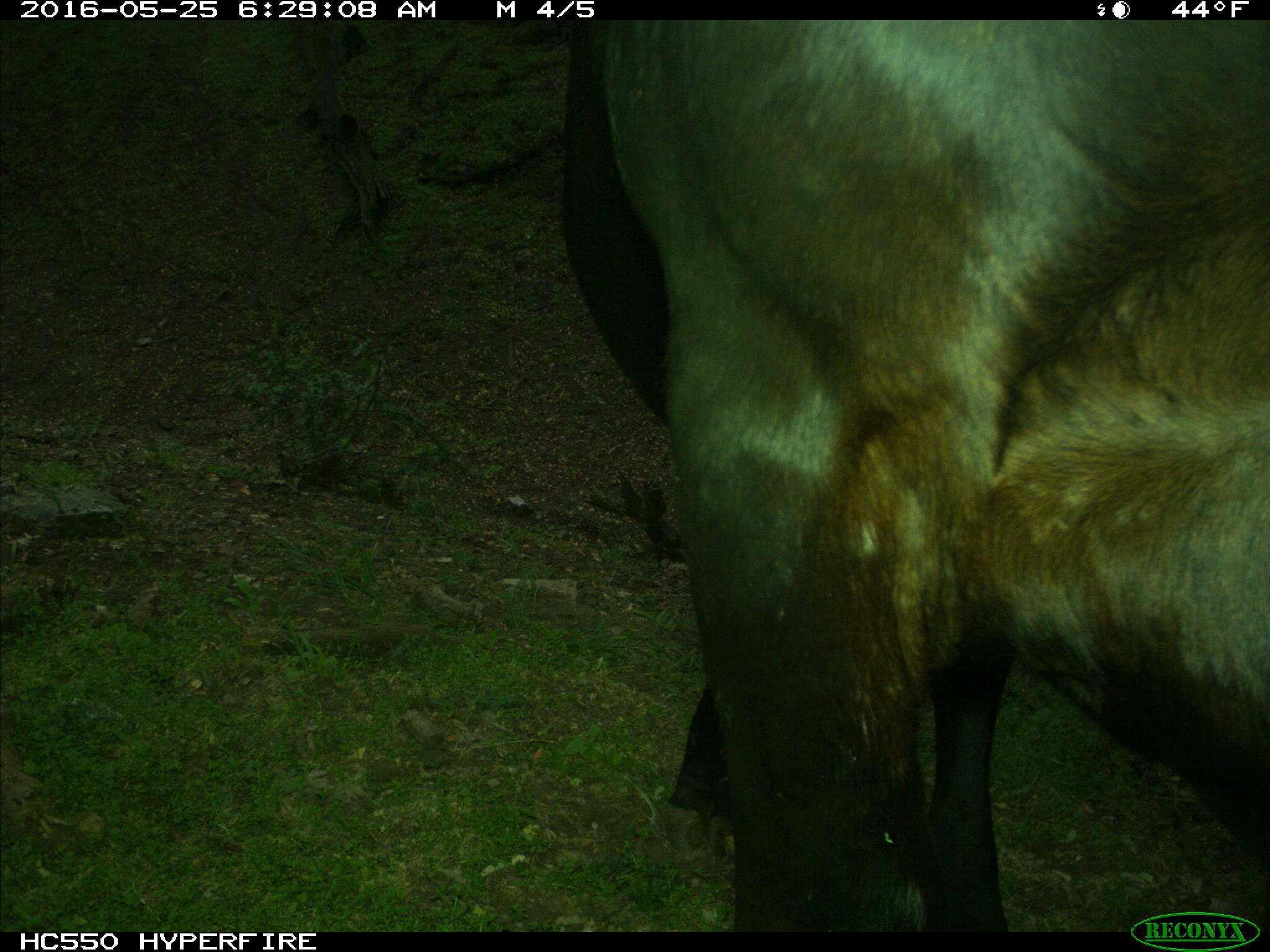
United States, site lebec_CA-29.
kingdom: Animalia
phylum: Chordata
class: Mammalia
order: Artiodactyla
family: Bovidae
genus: Bos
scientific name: Bos taurus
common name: domestic cow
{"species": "Bos taurus (domestic cow)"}